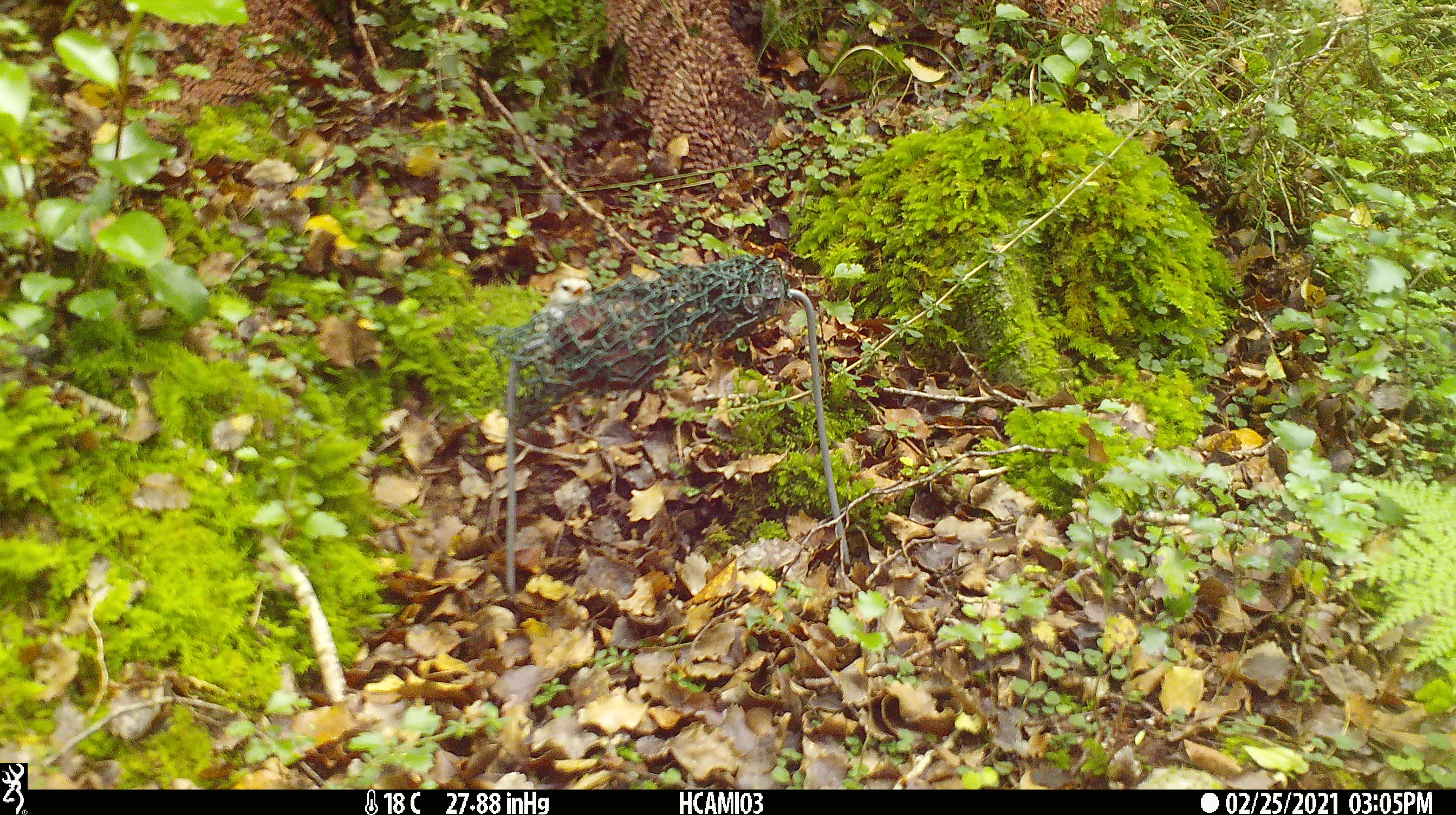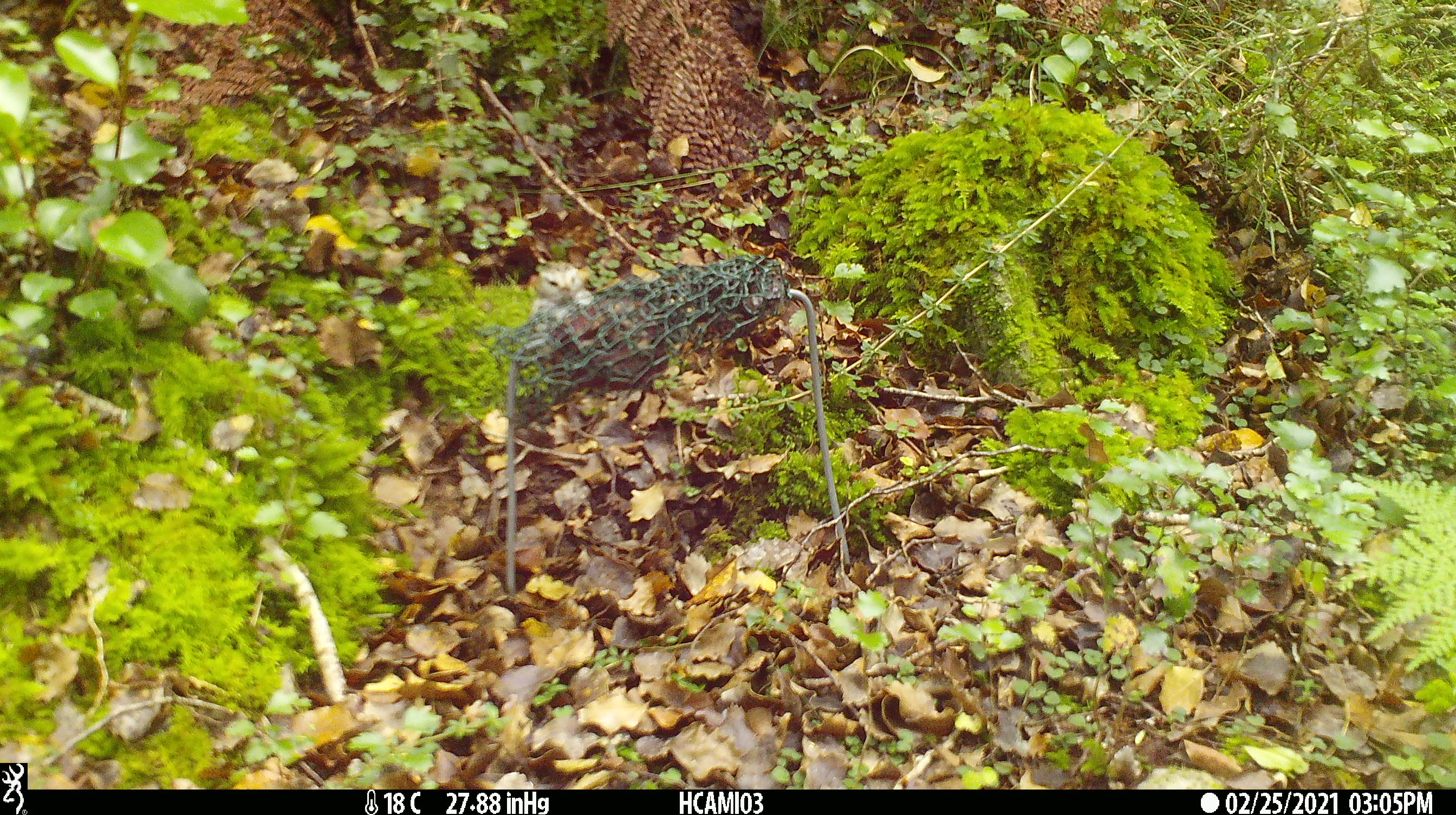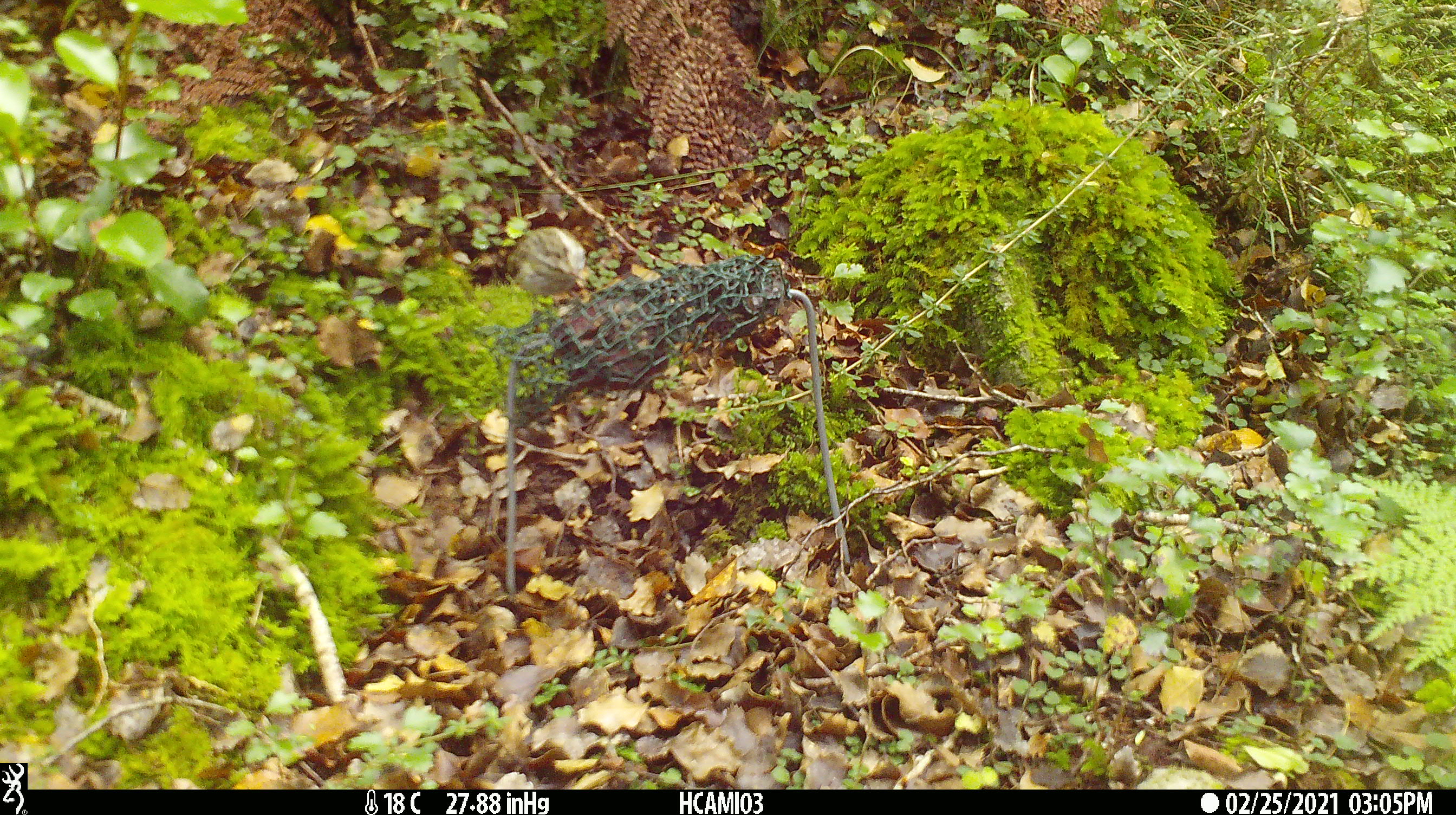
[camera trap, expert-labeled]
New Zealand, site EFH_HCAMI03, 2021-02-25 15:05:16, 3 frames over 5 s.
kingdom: Animalia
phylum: Chordata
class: Aves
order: Passeriformes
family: Acanthisittidae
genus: Acanthisitta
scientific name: Acanthisitta chloris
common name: rifleman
Rifleman (Acanthisitta chloris).